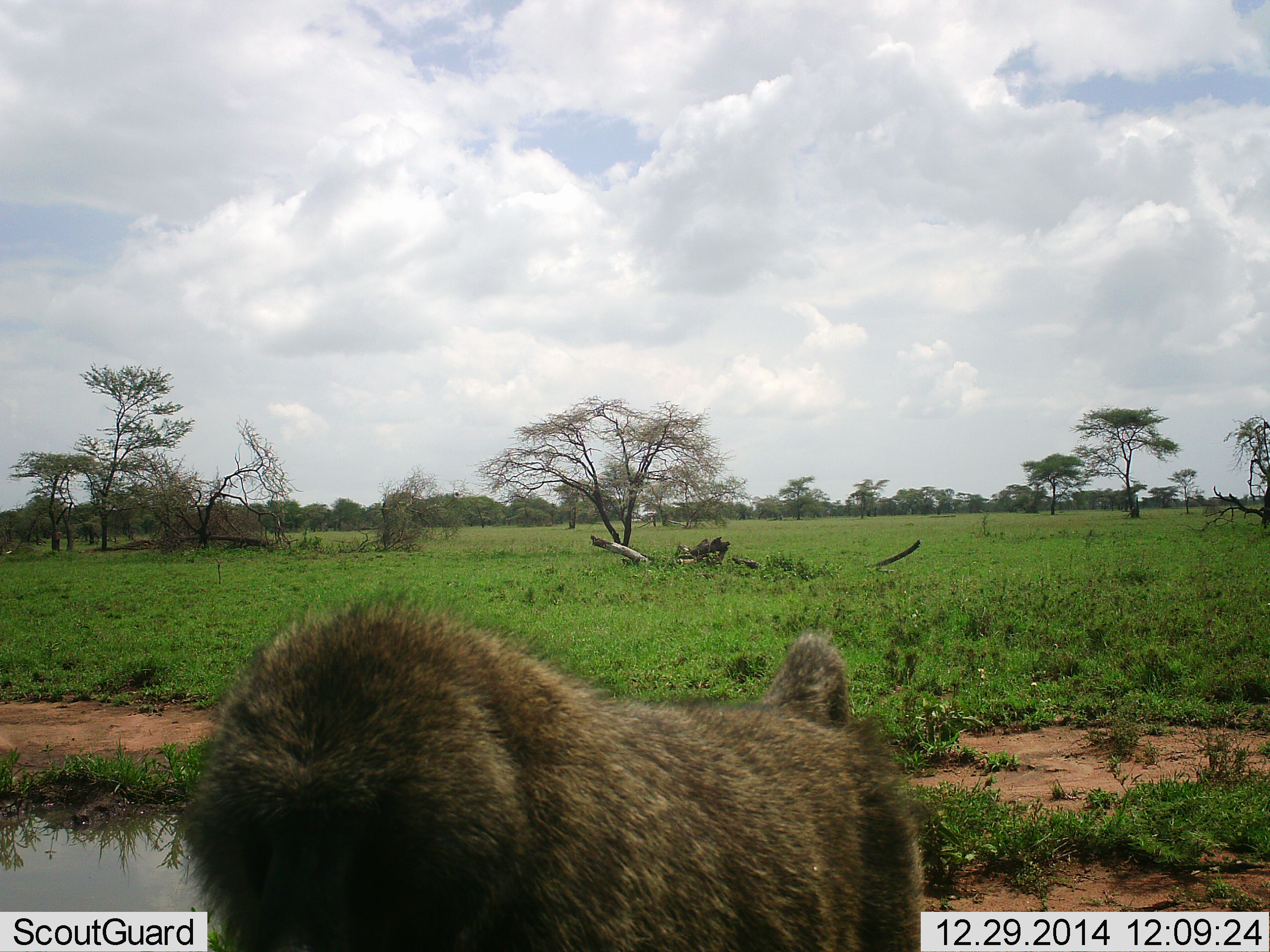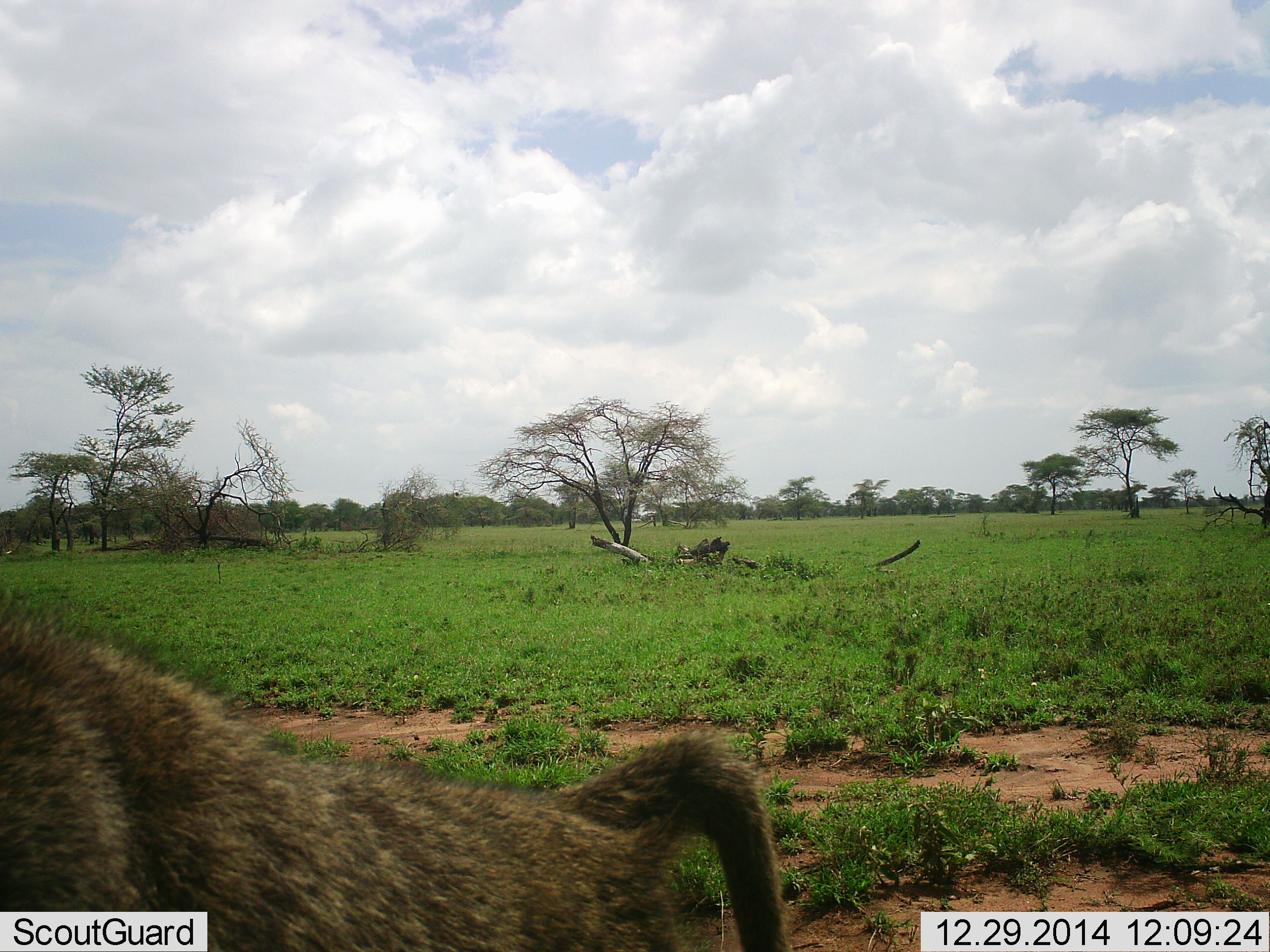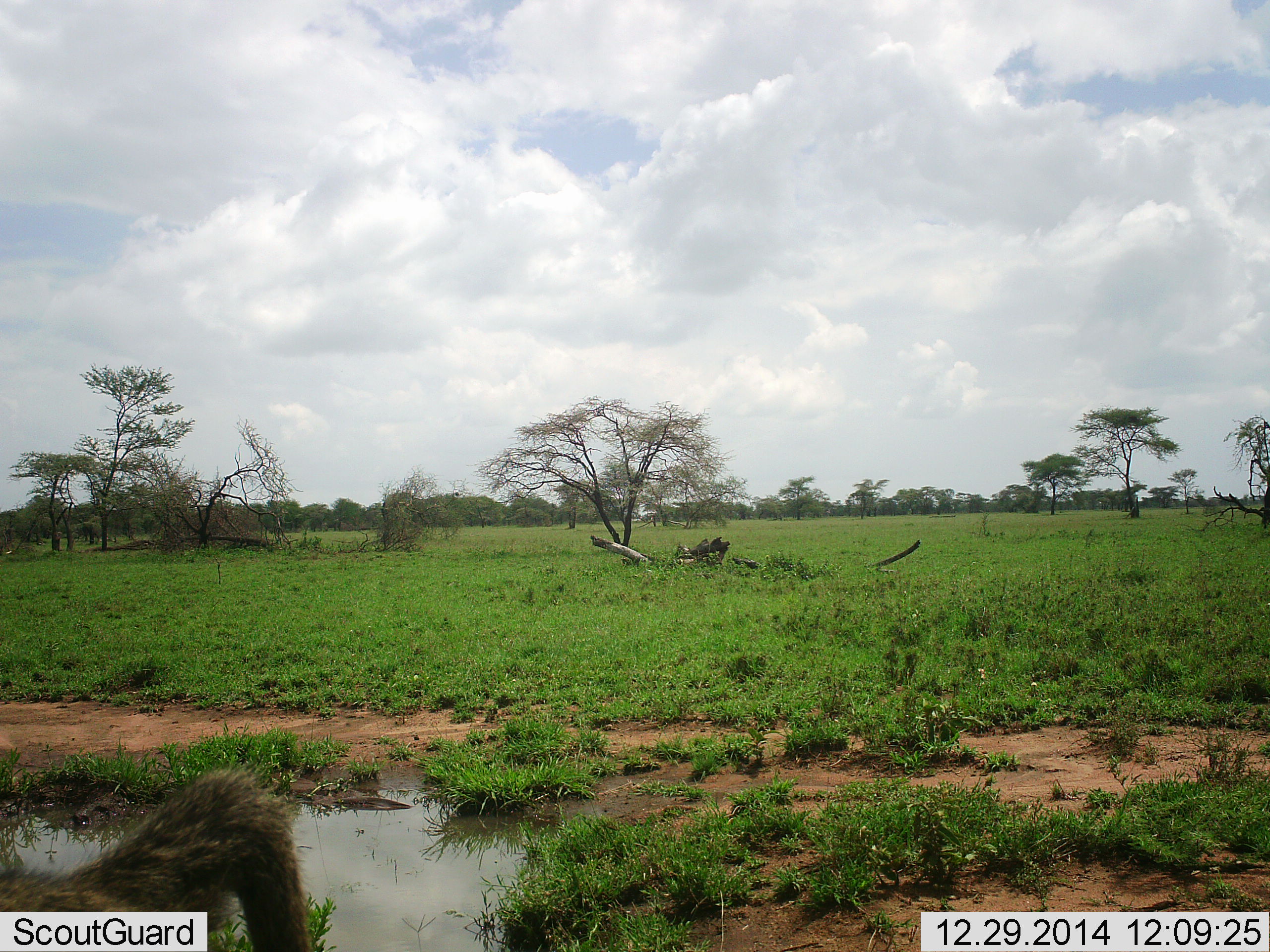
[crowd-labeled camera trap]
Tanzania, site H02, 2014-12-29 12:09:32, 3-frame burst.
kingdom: Animalia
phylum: Chordata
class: Mammalia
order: Primates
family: Cercopithecidae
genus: Papio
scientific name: Papio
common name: baboon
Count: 1.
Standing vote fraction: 10%.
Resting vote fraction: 0%.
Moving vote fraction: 90%.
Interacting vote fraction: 0%.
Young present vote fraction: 0%.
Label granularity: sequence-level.